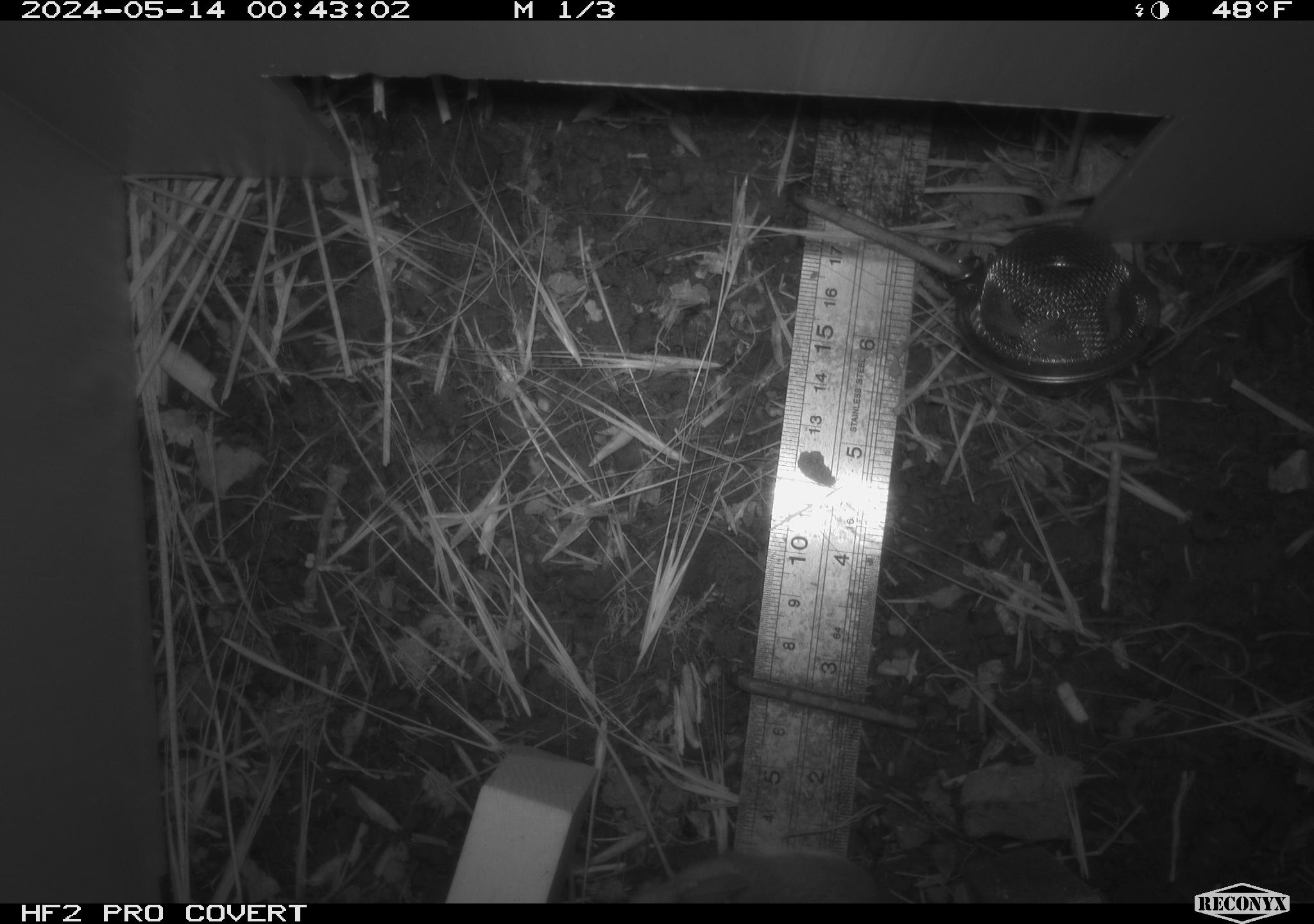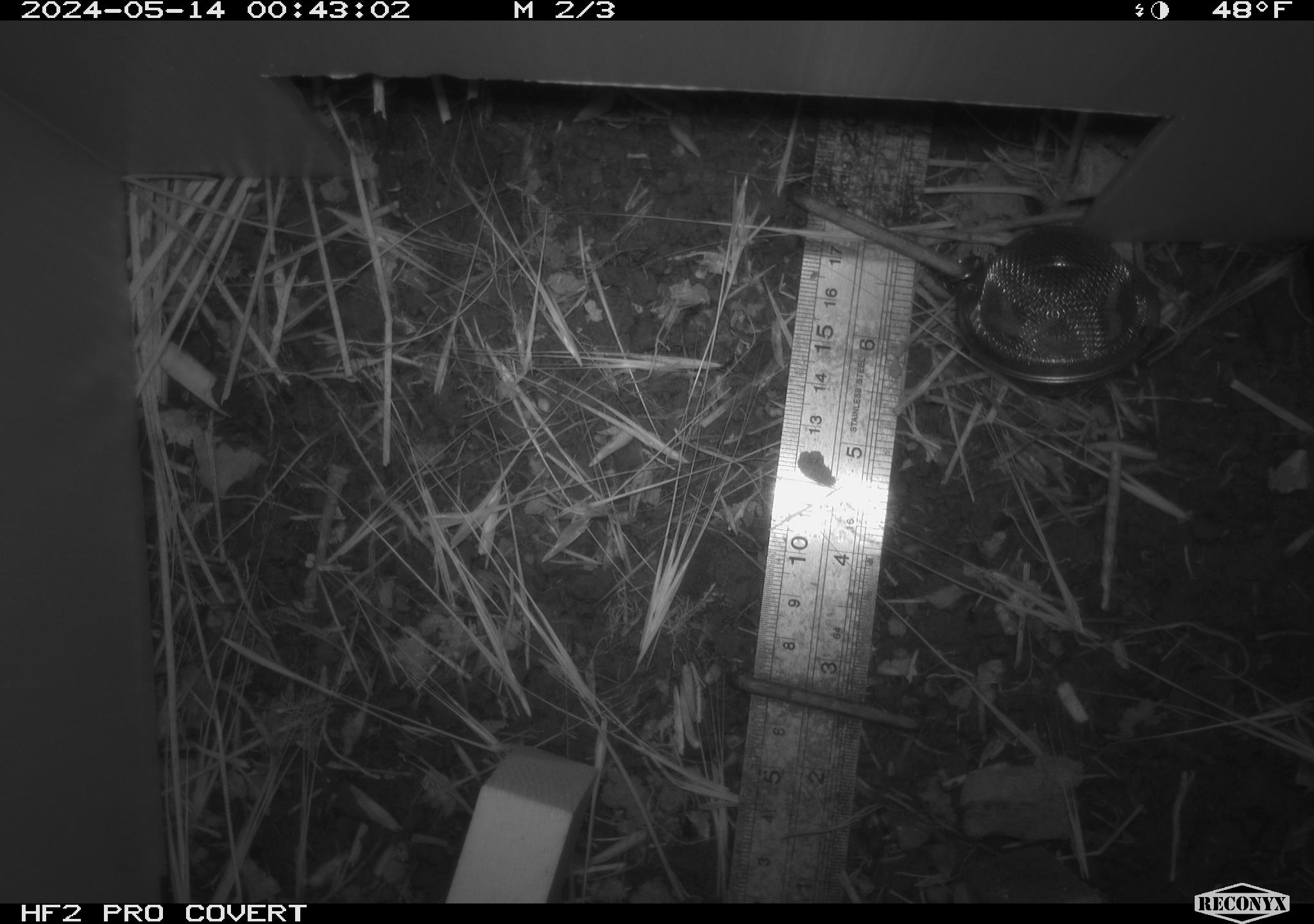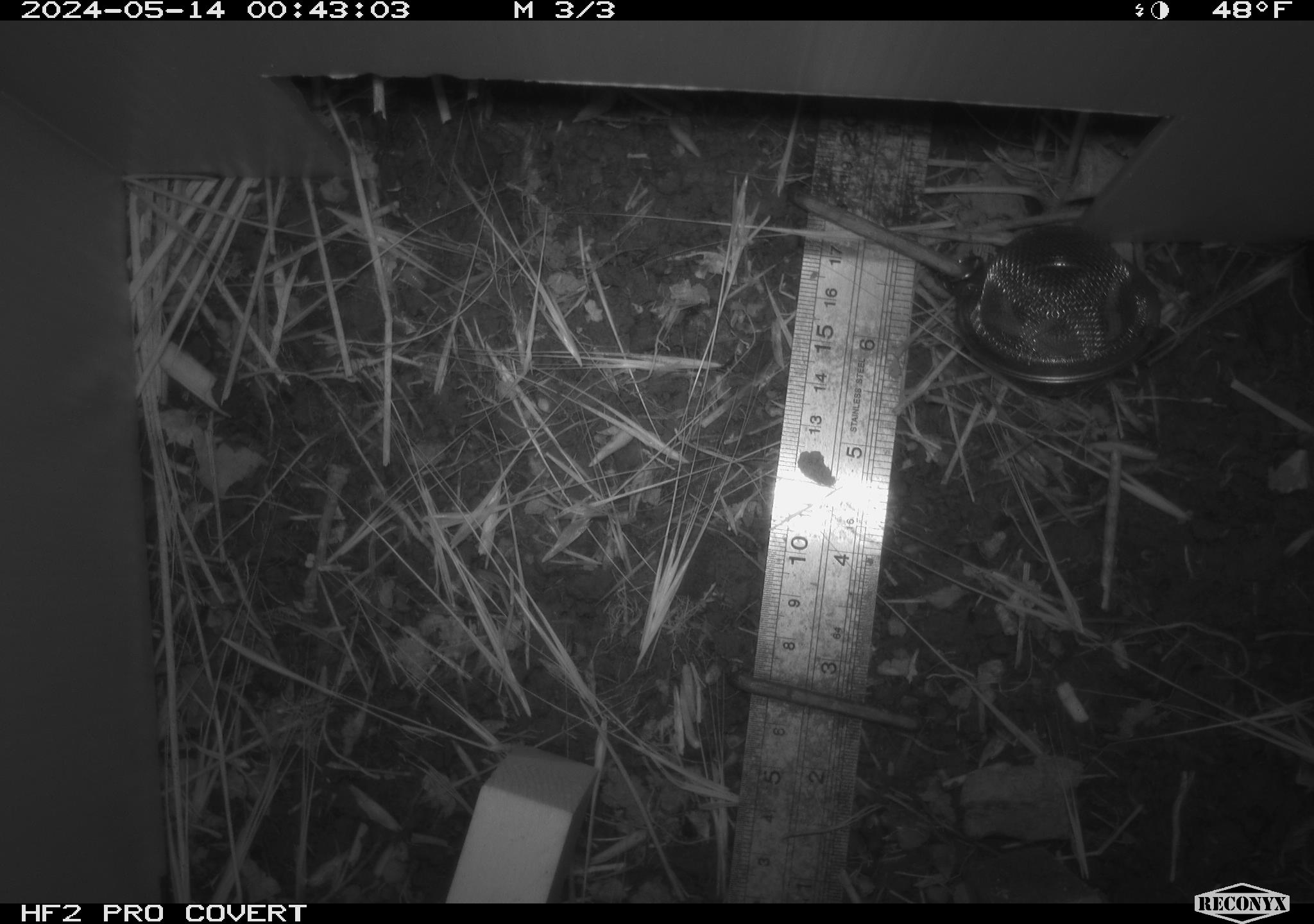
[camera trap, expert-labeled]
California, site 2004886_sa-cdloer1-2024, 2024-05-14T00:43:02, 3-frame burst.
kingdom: Animalia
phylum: Chordata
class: Mammalia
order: Rodentia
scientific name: Rodentia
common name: mouse species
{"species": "mouse species (Rodentia)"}